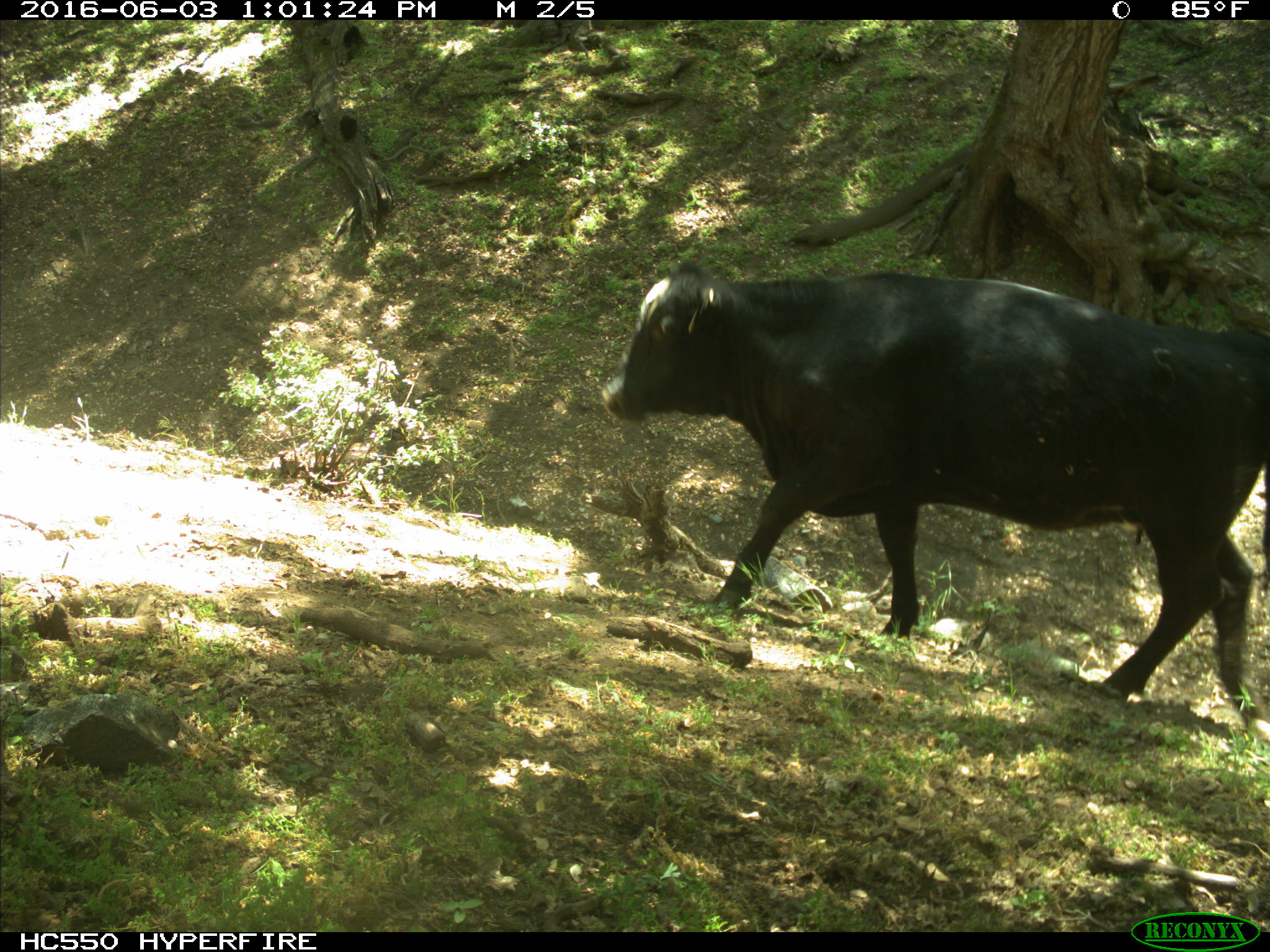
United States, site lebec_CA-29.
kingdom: Animalia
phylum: Chordata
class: Mammalia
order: Artiodactyla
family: Bovidae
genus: Bos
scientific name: Bos taurus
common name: domestic cow